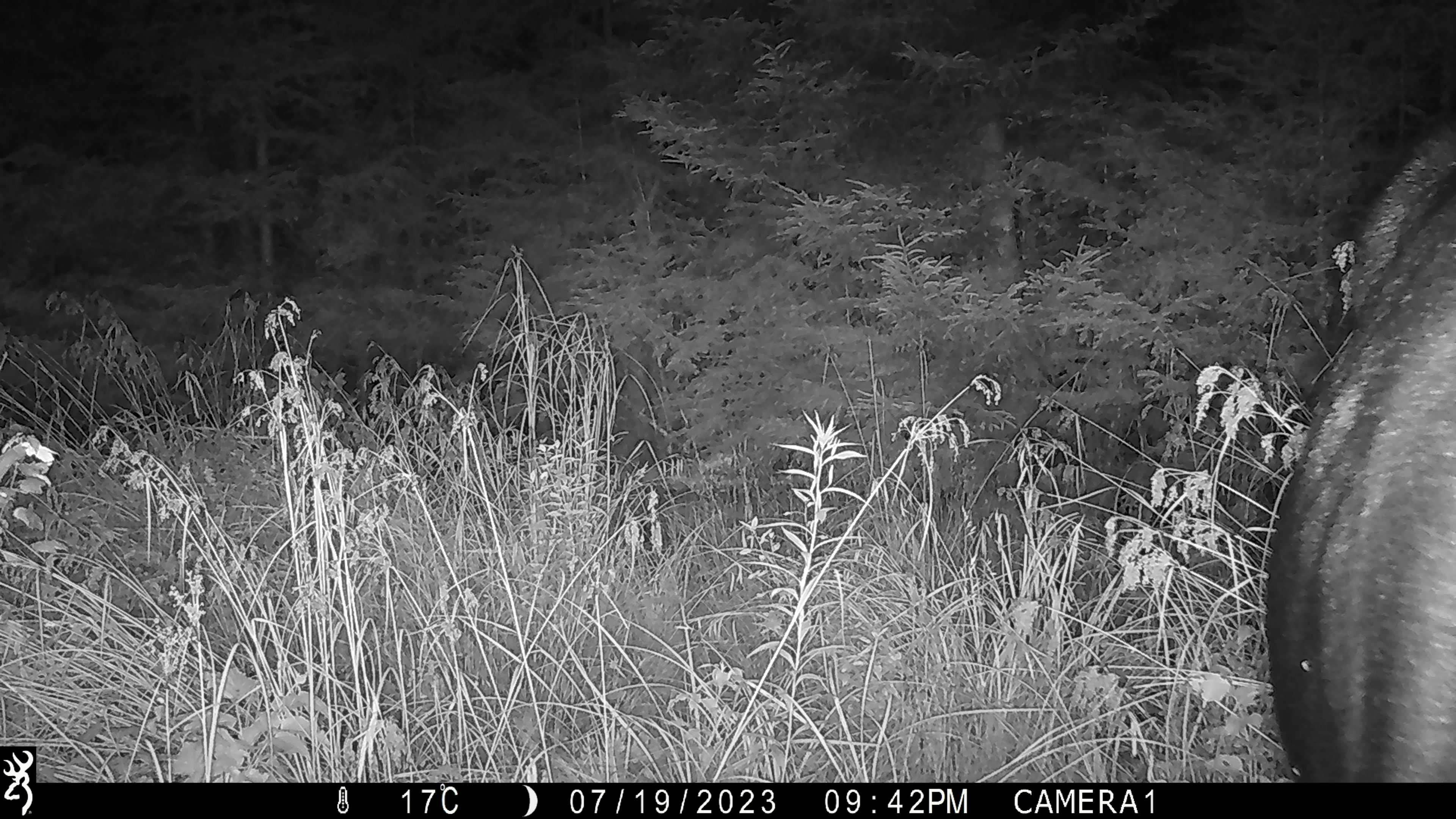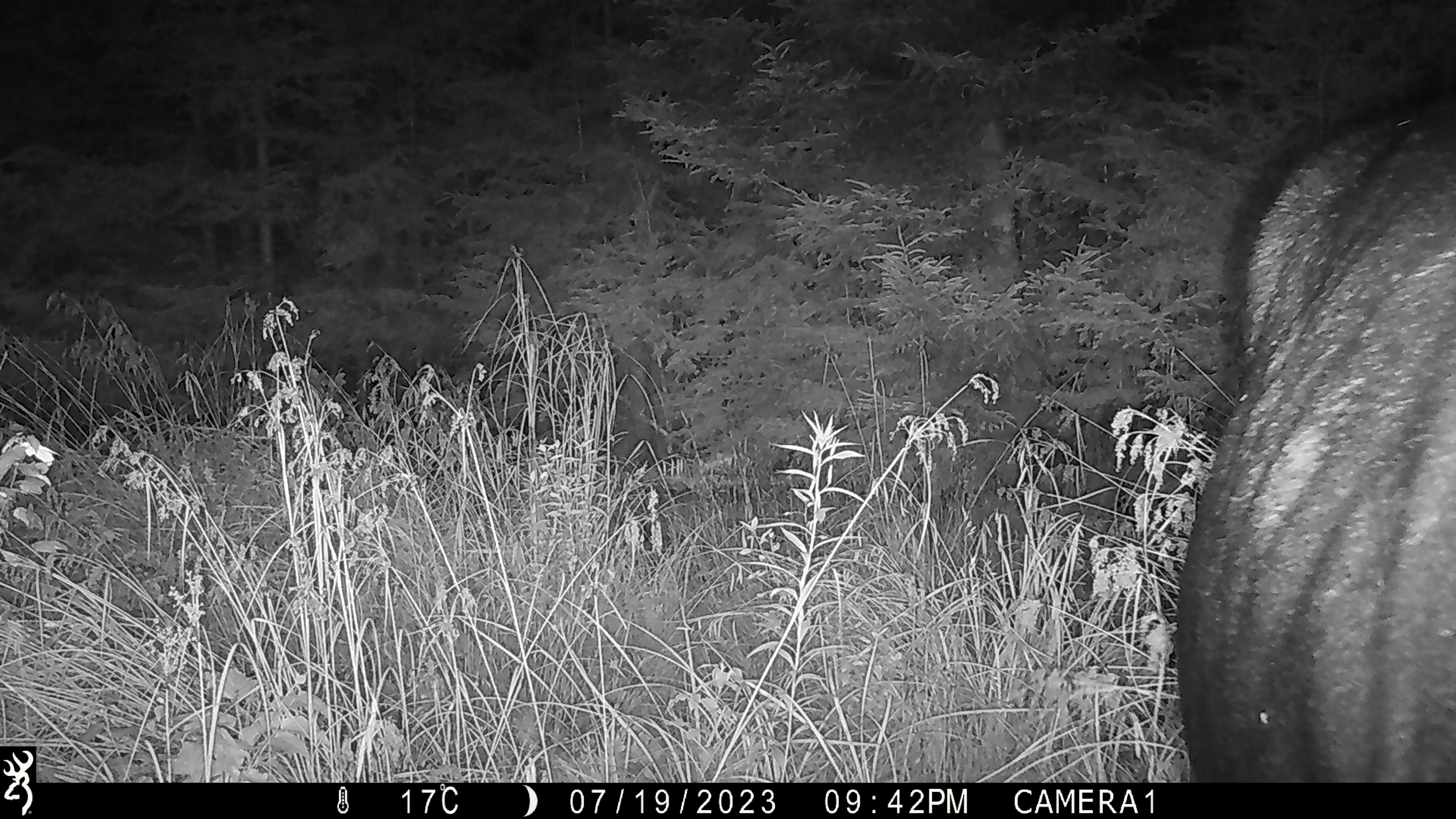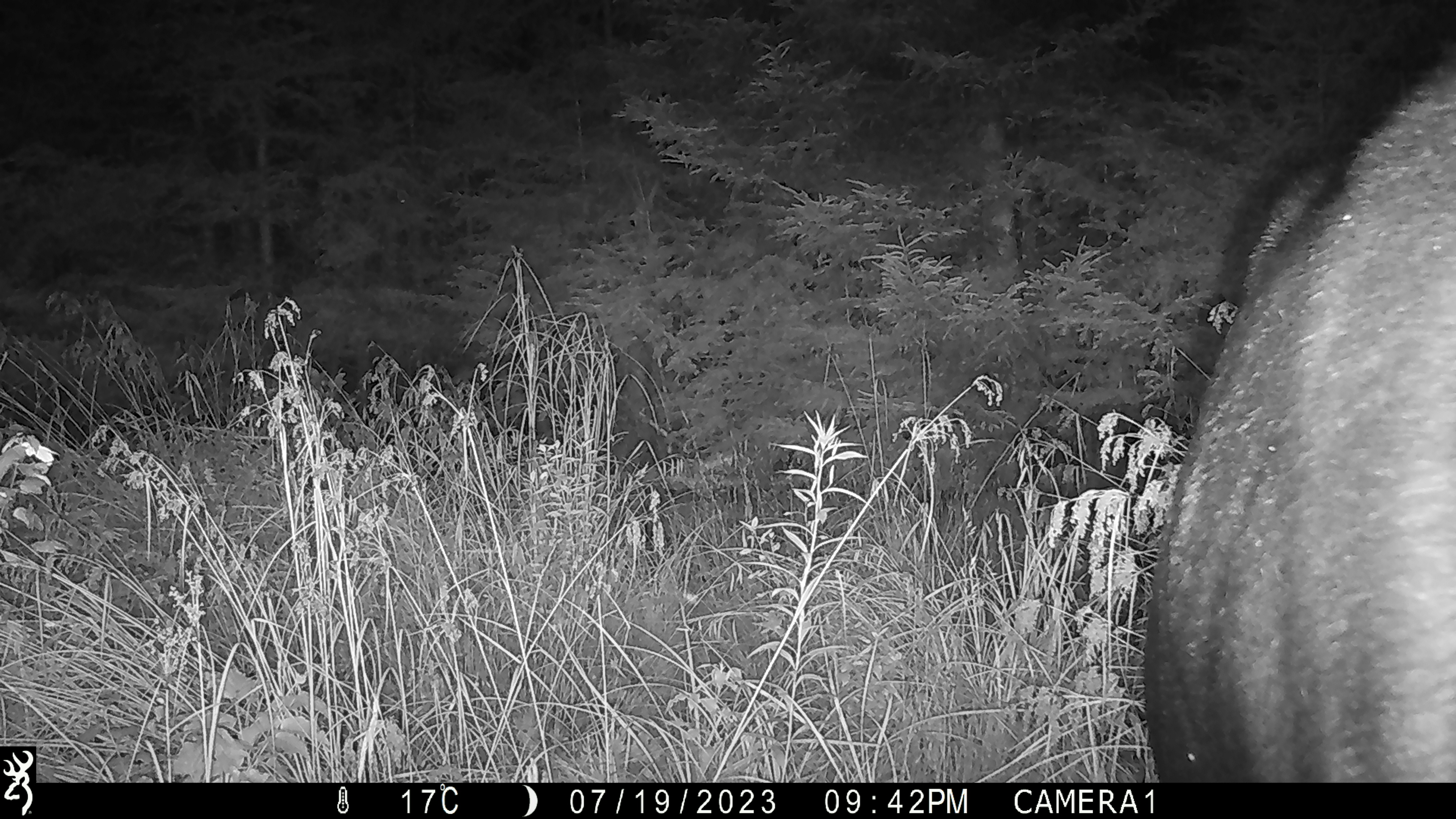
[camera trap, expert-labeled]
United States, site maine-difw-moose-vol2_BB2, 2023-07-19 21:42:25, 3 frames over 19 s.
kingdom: Animalia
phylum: Chordata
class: Mammalia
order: Artiodactyla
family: Cervidae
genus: Alces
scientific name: Alces alces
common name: moose